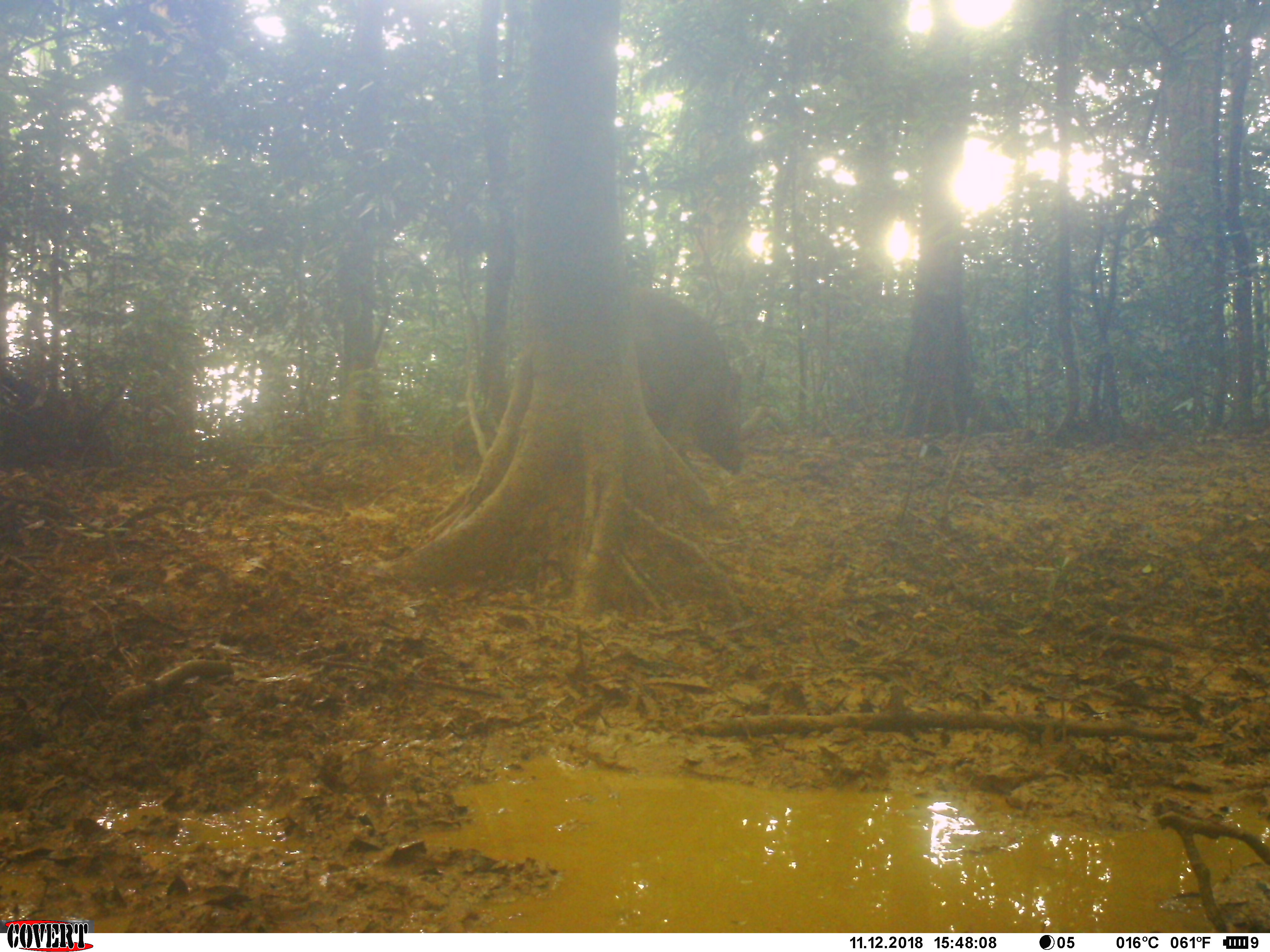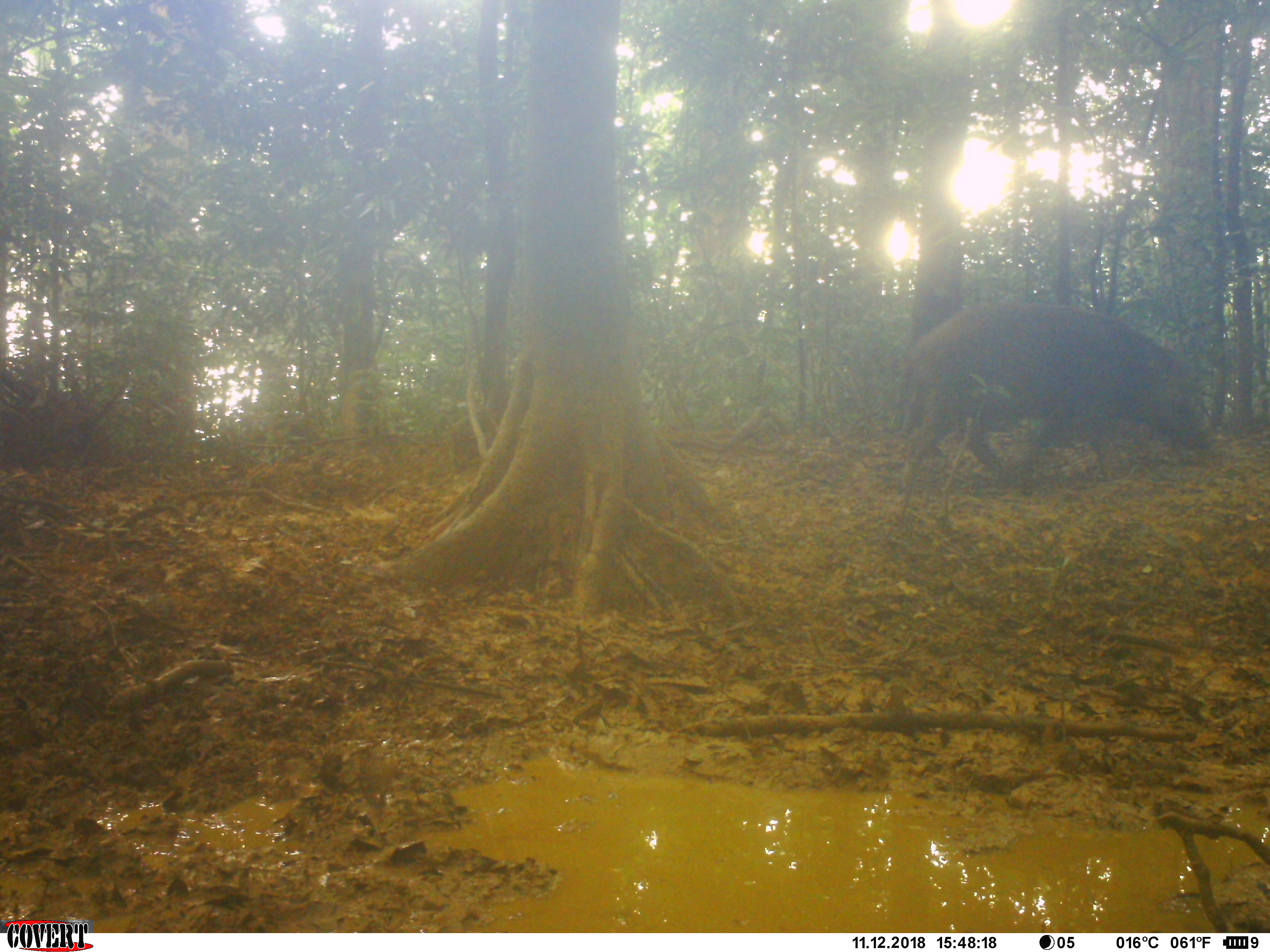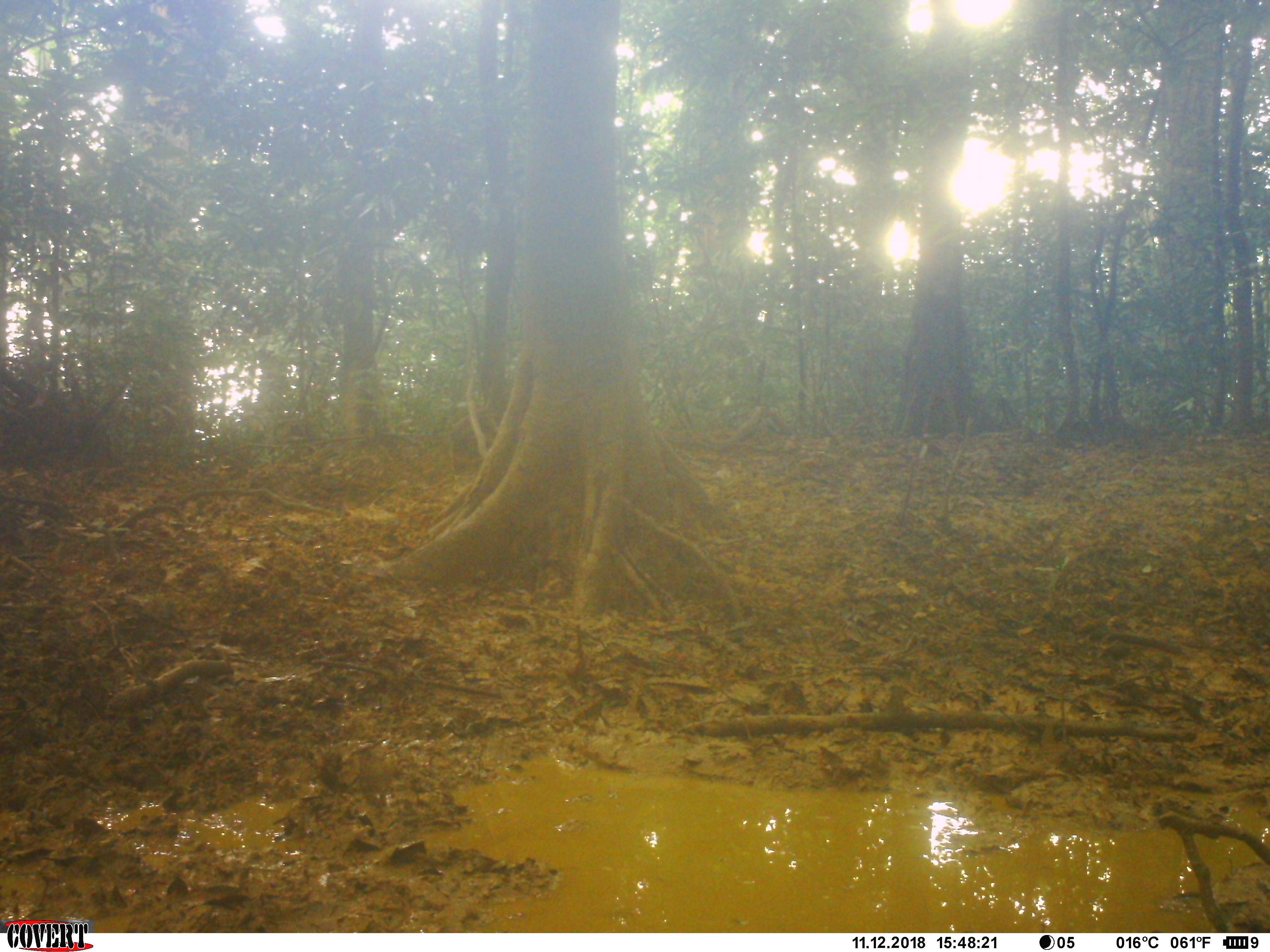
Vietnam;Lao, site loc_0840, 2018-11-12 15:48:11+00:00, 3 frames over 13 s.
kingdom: Animalia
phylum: Chordata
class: Mammalia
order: Artiodactyla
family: Suidae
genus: Sus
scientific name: Sus scrofa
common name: eurasian wild pig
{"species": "eurasian wild pig (Sus scrofa)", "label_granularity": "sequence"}